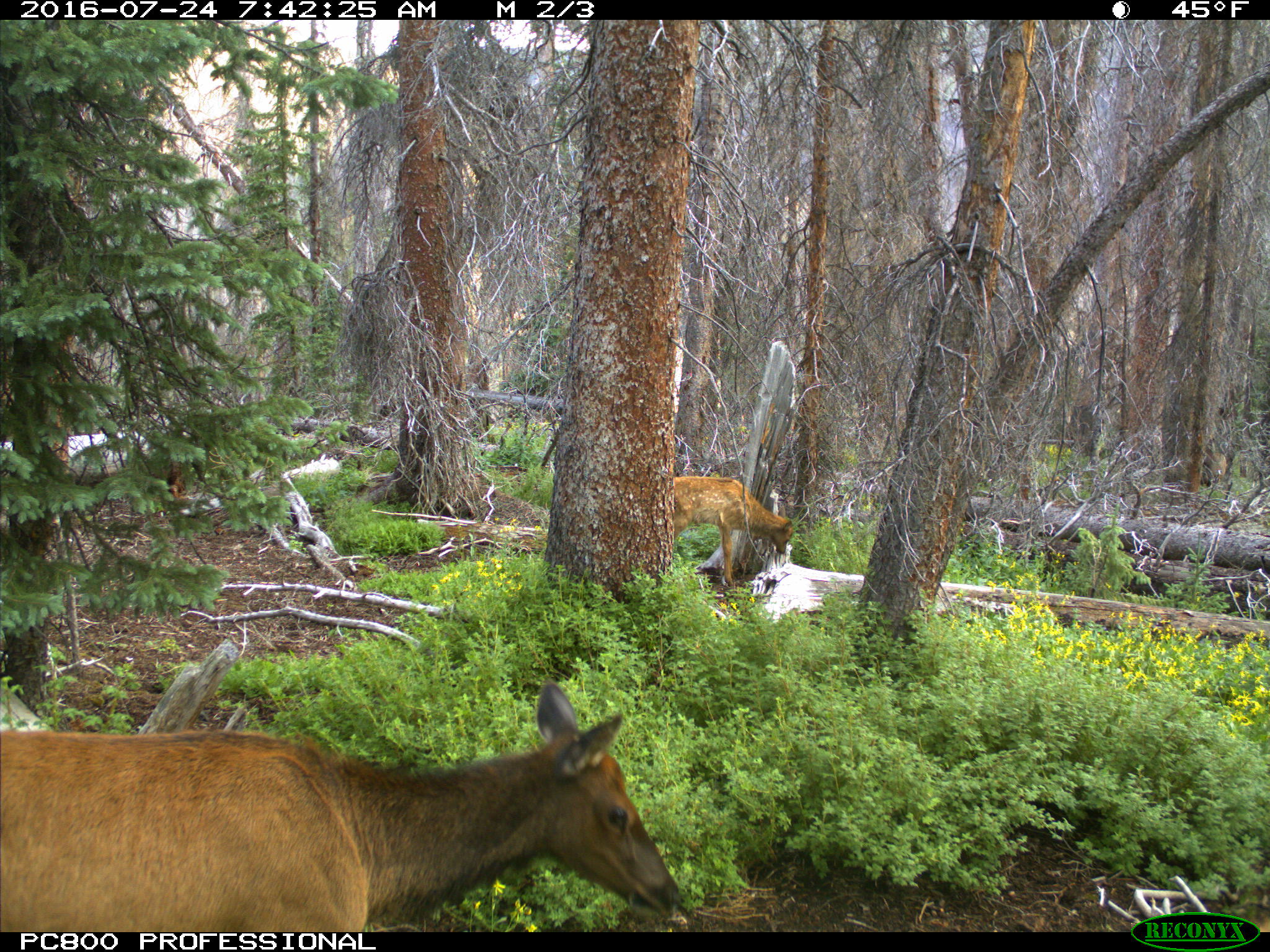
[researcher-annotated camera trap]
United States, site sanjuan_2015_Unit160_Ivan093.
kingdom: Animalia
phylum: Chordata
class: Mammalia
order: Artiodactyla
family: Cervidae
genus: Cervus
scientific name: Cervus elaphus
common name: red deer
Cervus elaphus (red deer).